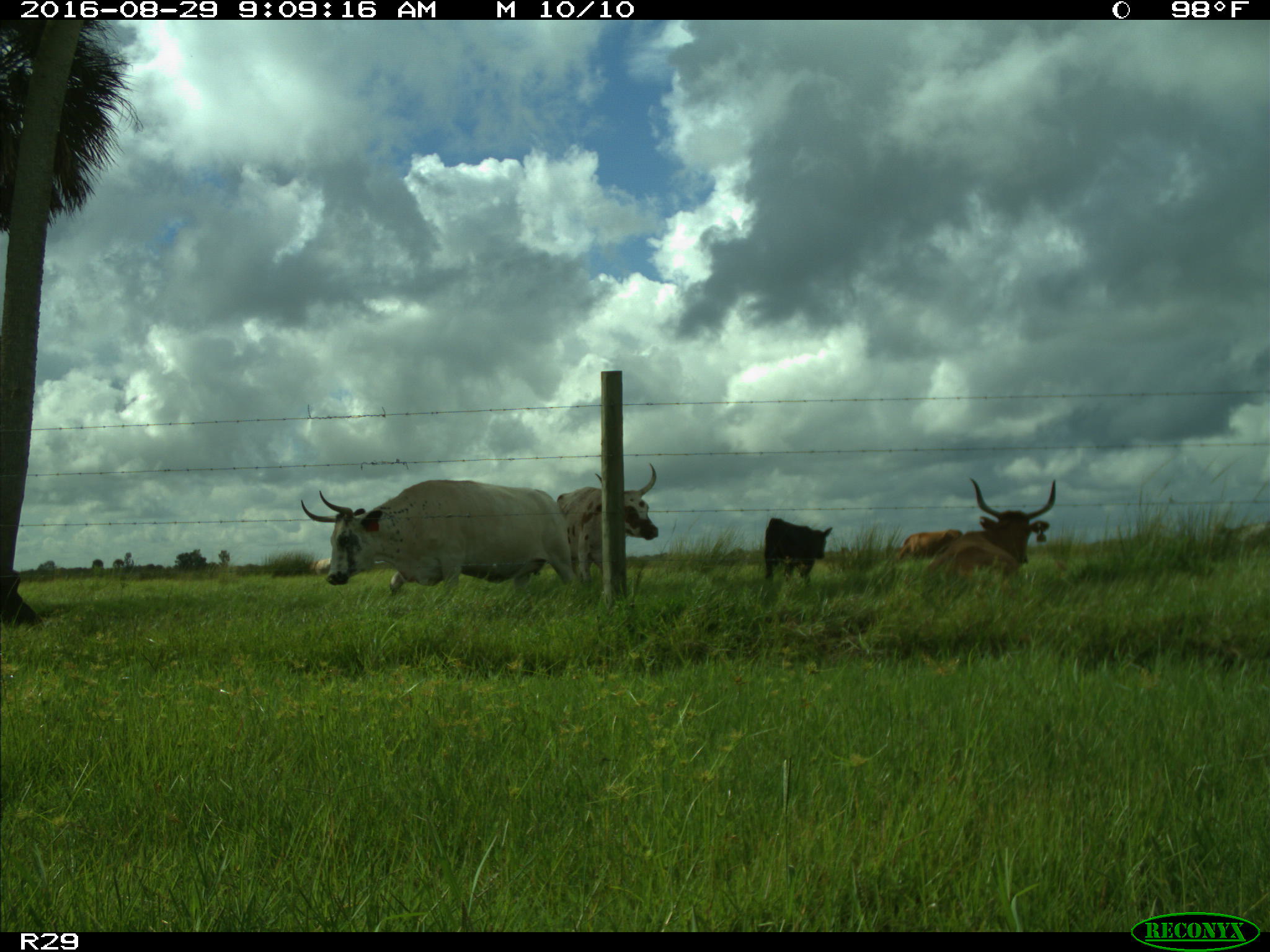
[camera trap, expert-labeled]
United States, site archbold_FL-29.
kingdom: Animalia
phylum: Chordata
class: Mammalia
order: Artiodactyla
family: Bovidae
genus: Bos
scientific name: Bos taurus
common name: domestic cow